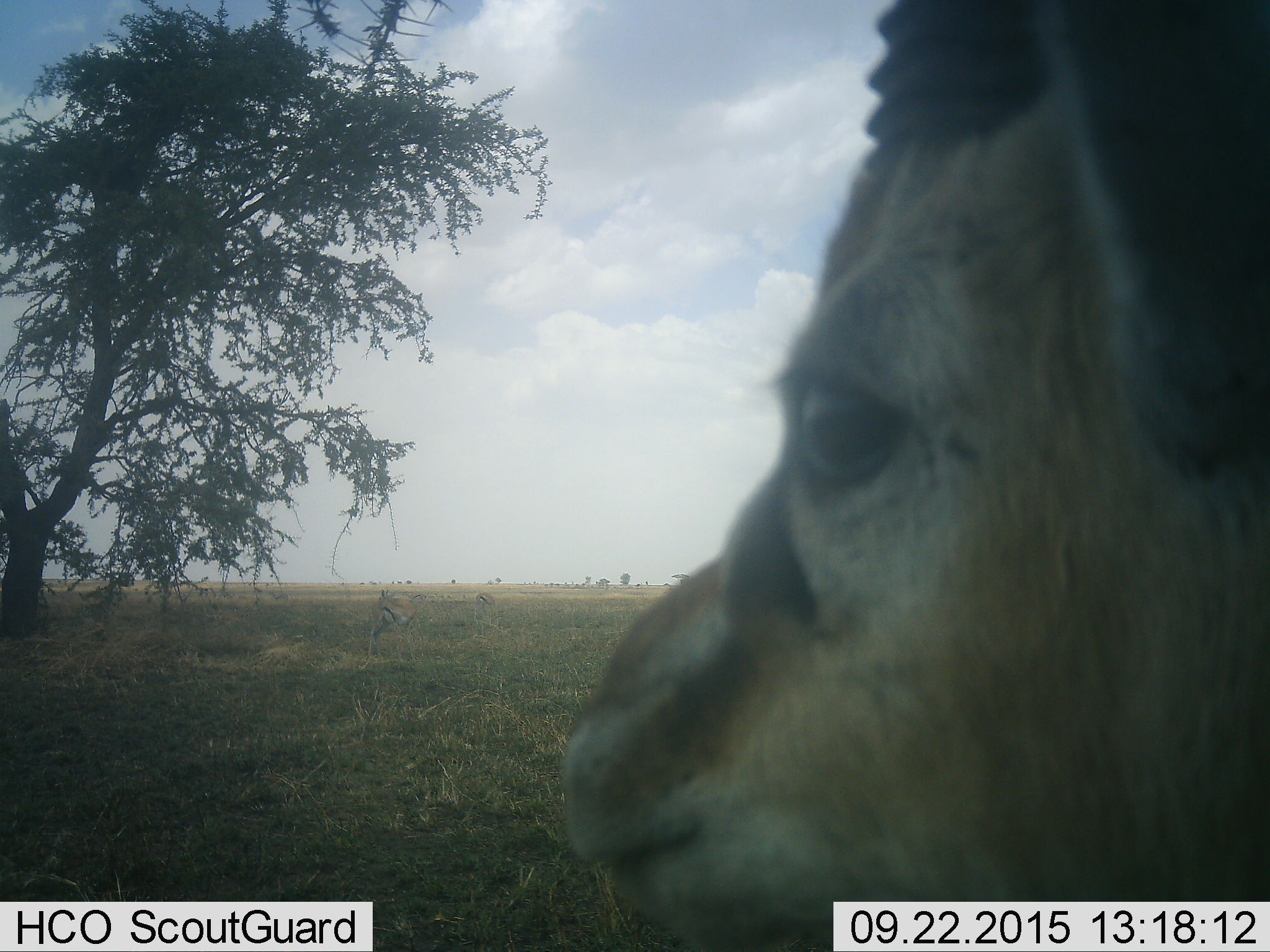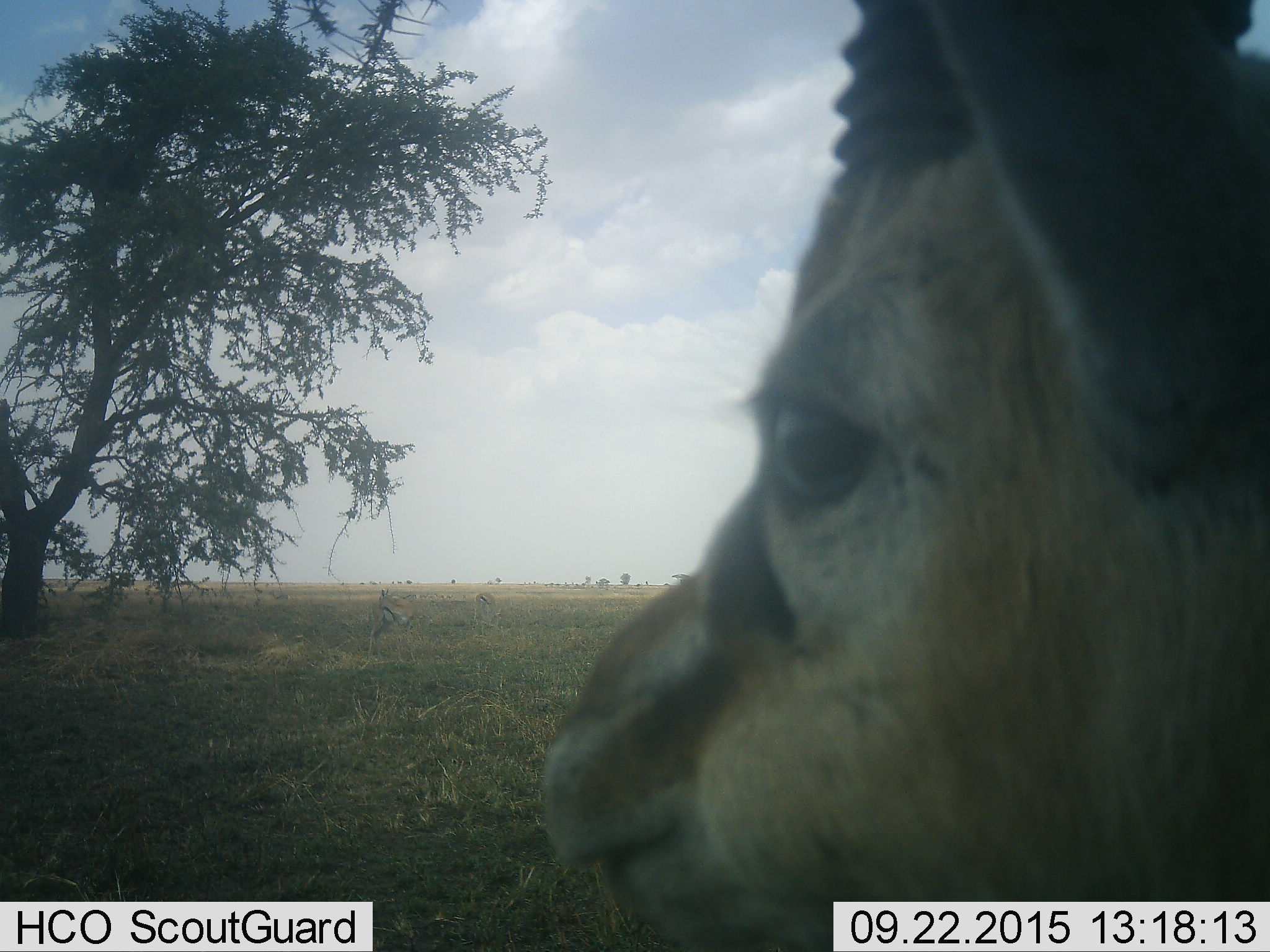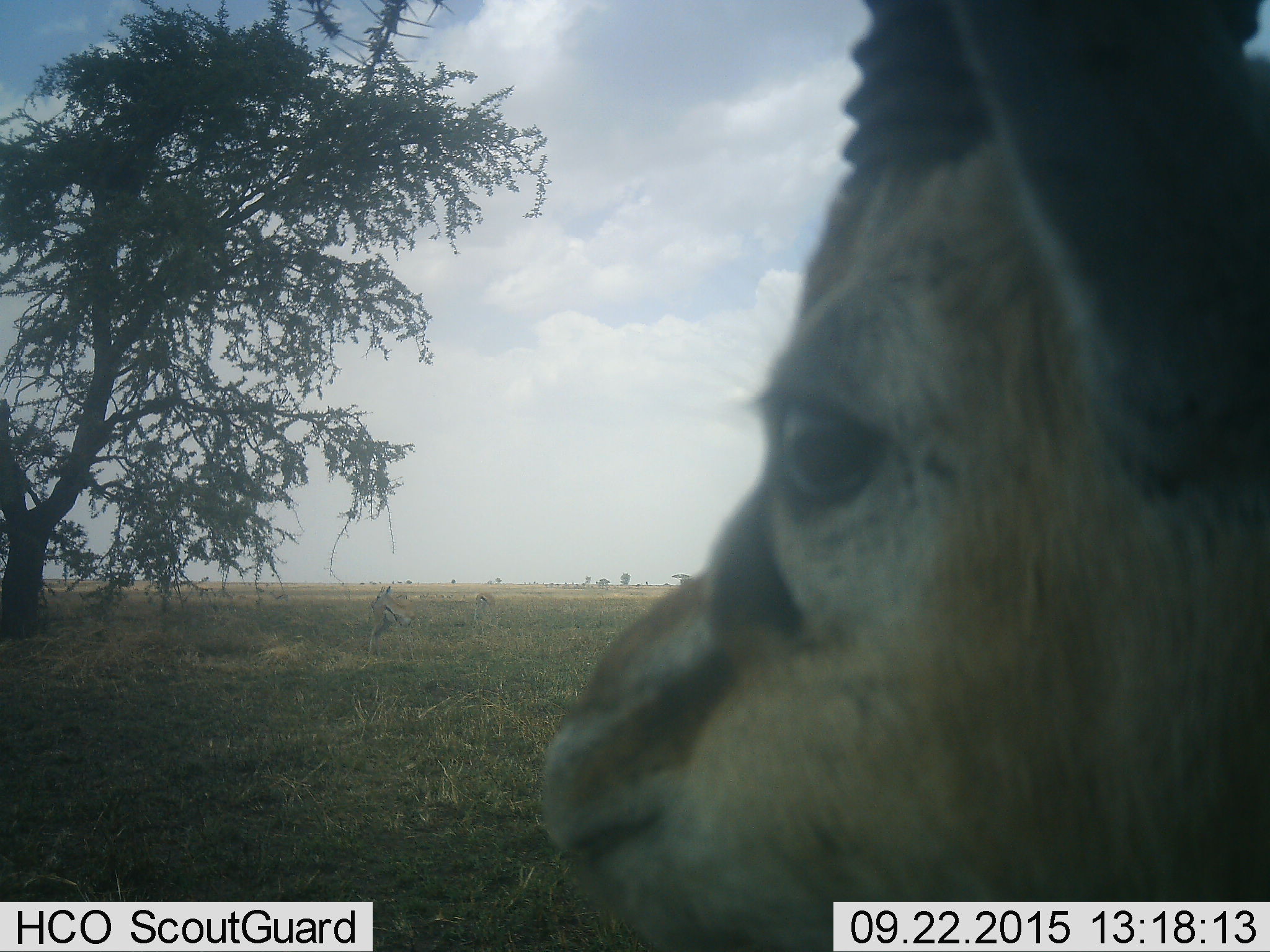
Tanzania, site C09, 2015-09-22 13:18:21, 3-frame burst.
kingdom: Animalia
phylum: Chordata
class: Mammalia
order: Artiodactyla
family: Bovidae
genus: Eudorcas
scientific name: Eudorcas thomsonii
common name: thomson's gazelle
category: gazellethomsons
Gazellethomsons (thomson's gazelle) (Eudorcas thomsonii), count 2. Behavior (volunteer vote fractions): standing 80%, resting 7%, moving 13%, interacting 0%. Young present (vote fraction): 0%. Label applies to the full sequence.